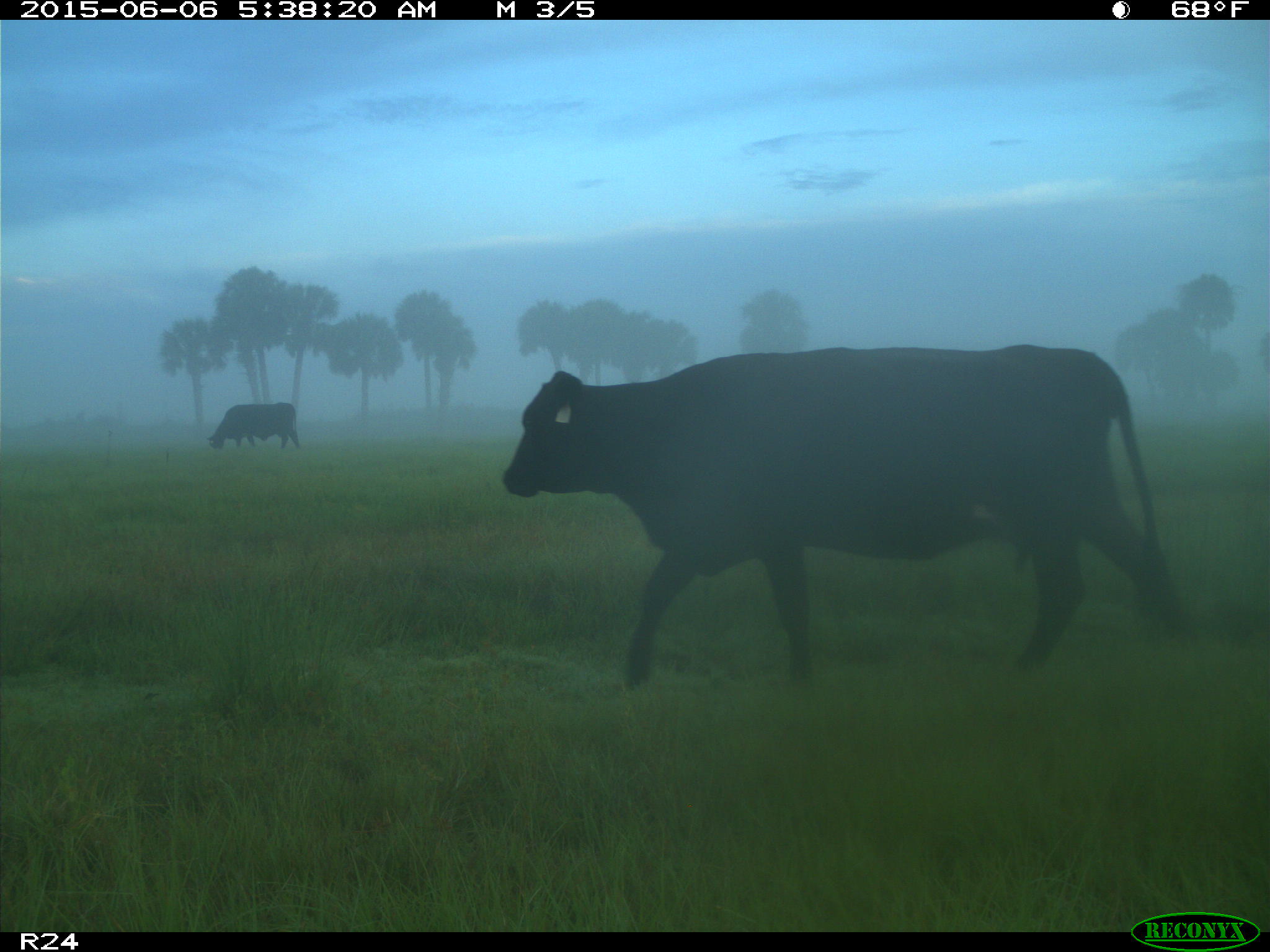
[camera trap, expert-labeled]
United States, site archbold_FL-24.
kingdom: Animalia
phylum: Chordata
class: Mammalia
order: Artiodactyla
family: Bovidae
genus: Bos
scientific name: Bos taurus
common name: domestic cow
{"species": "Bos taurus (domestic cow)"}